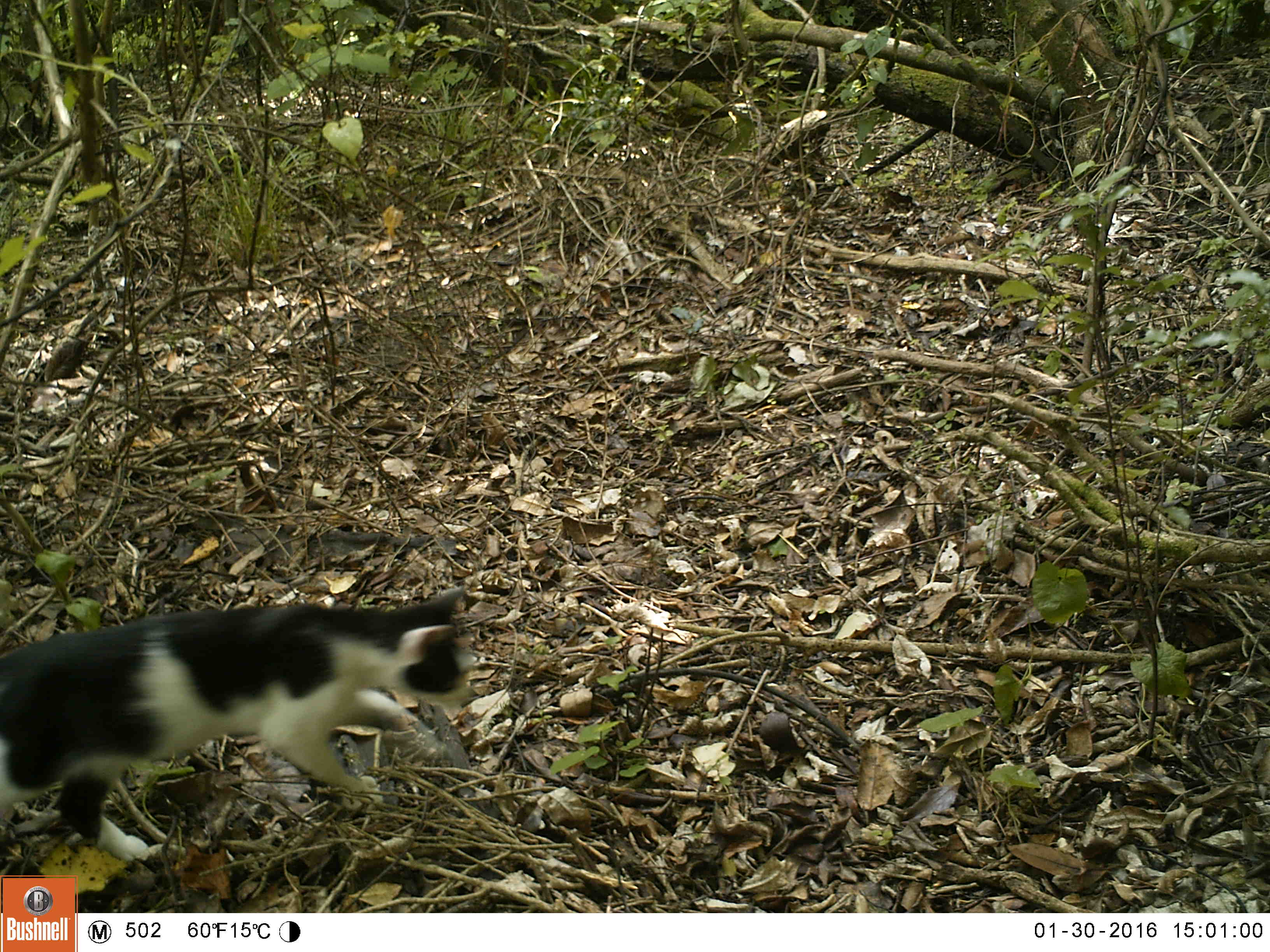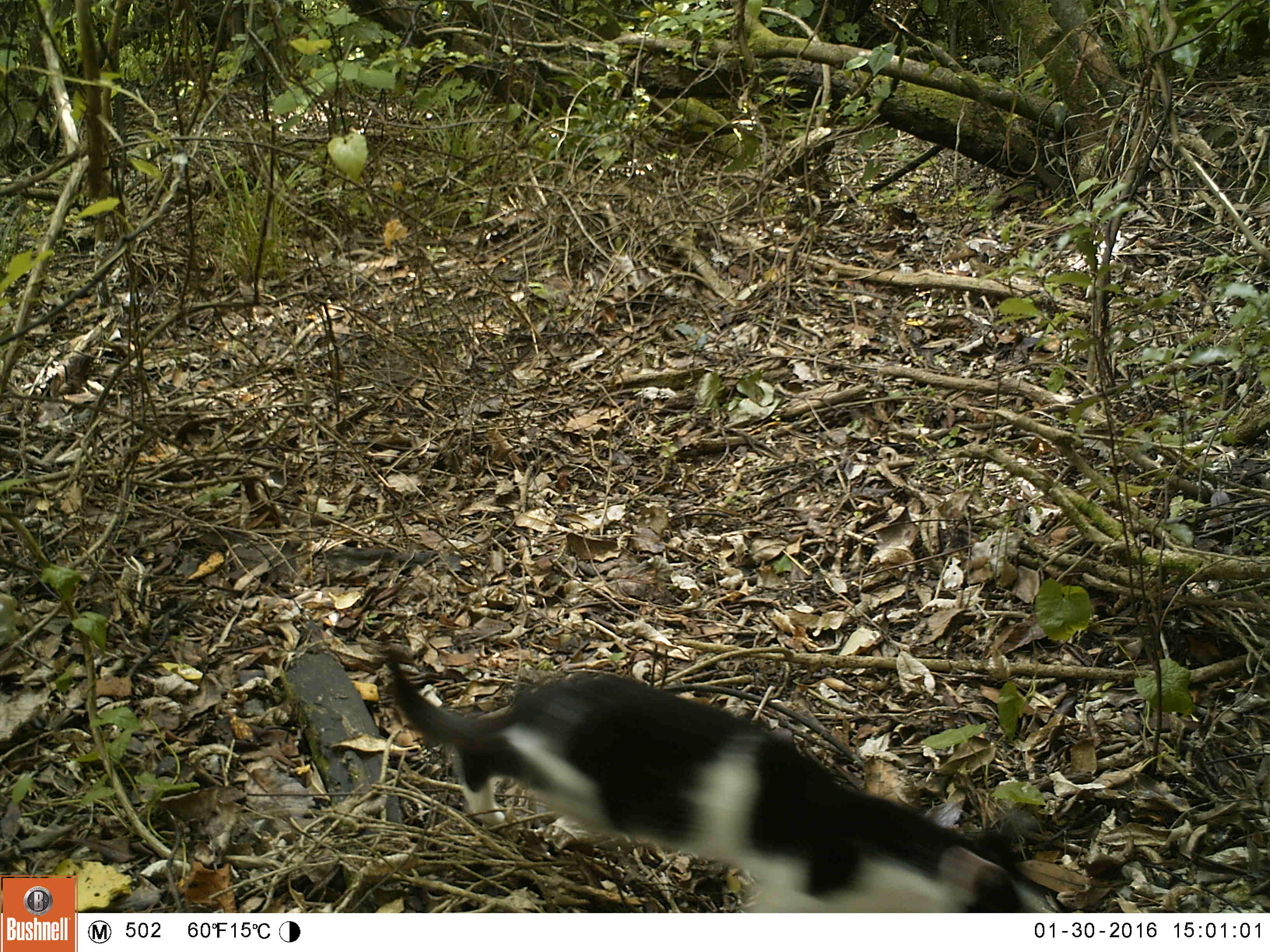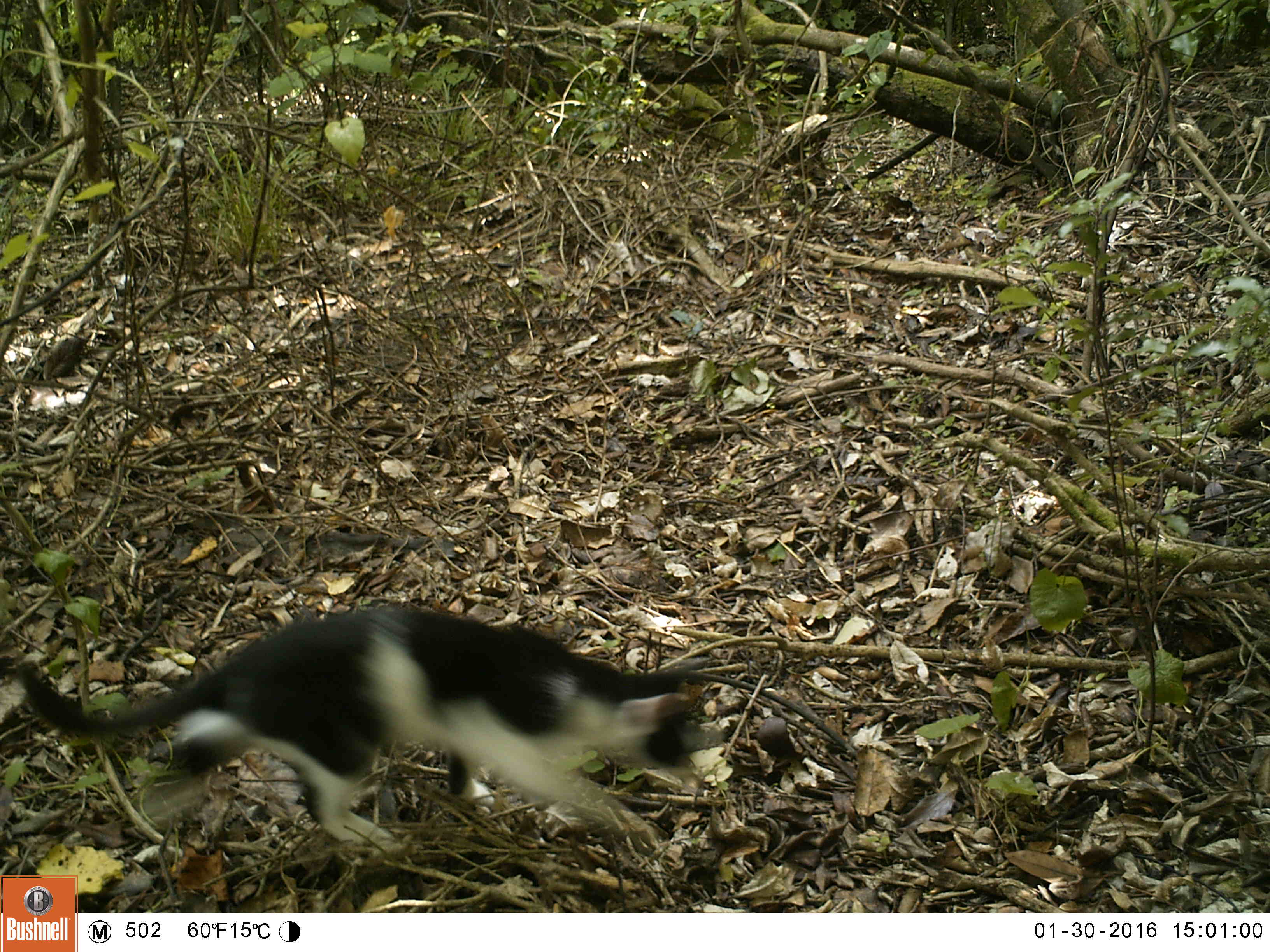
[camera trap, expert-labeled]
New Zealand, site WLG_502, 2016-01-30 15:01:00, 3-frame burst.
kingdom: Animalia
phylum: Chordata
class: Mammalia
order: Carnivora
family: Felidae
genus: Felis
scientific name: Felis catus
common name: domestic cat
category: cat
Cat (domestic cat) (Felis catus).